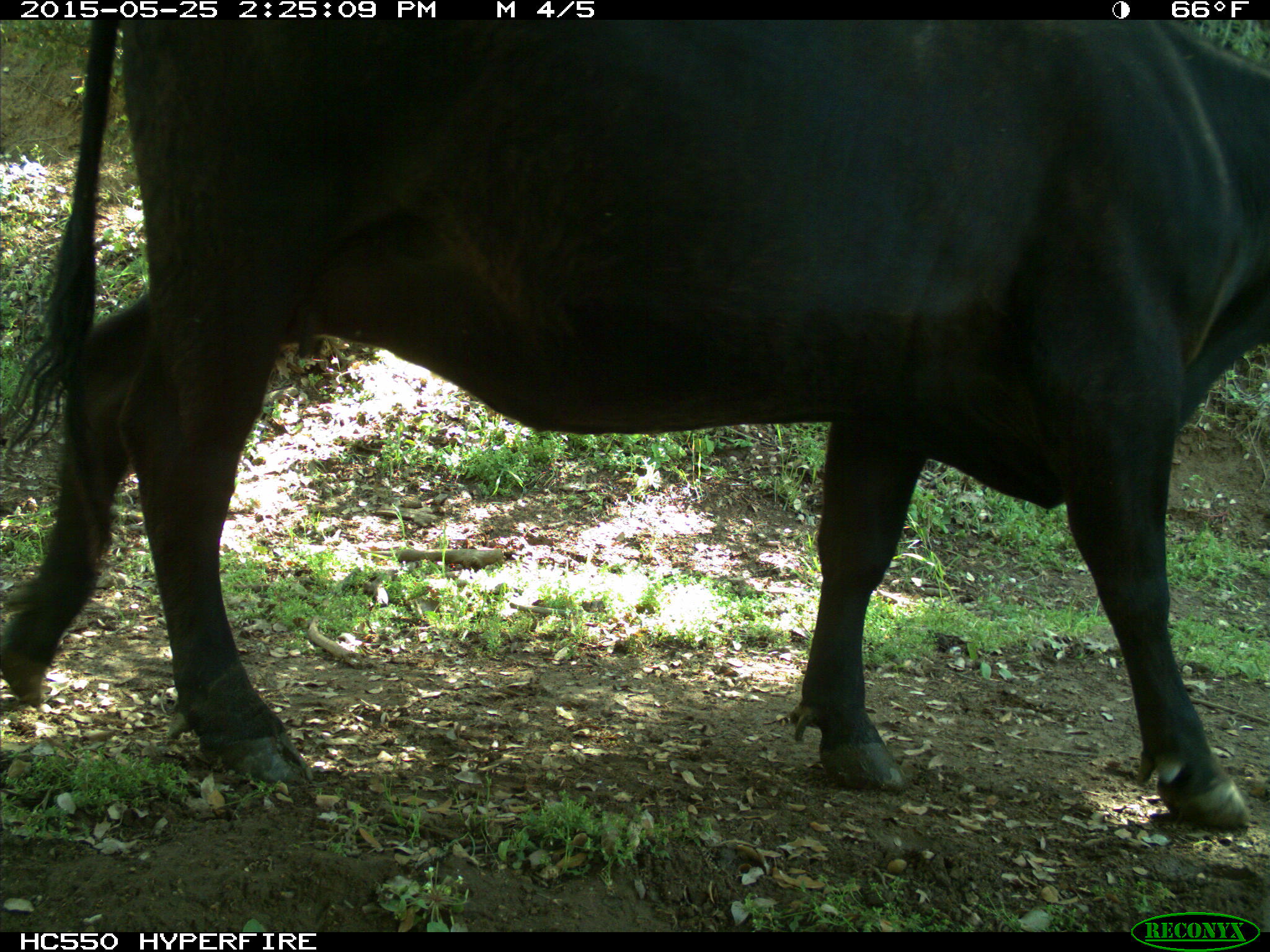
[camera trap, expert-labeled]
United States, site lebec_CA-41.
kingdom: Animalia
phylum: Chordata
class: Mammalia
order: Artiodactyla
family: Bovidae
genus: Bos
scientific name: Bos taurus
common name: domestic cow